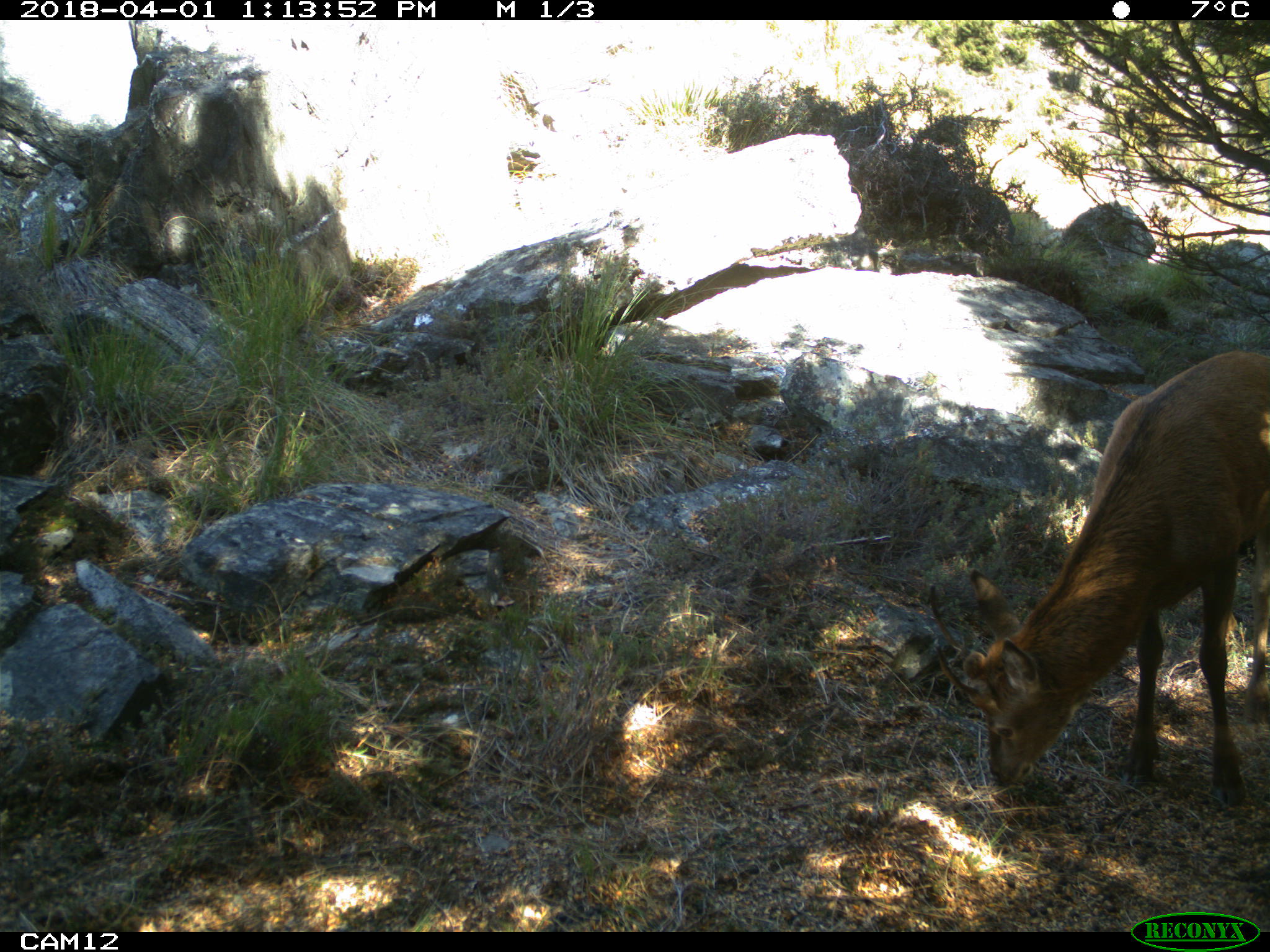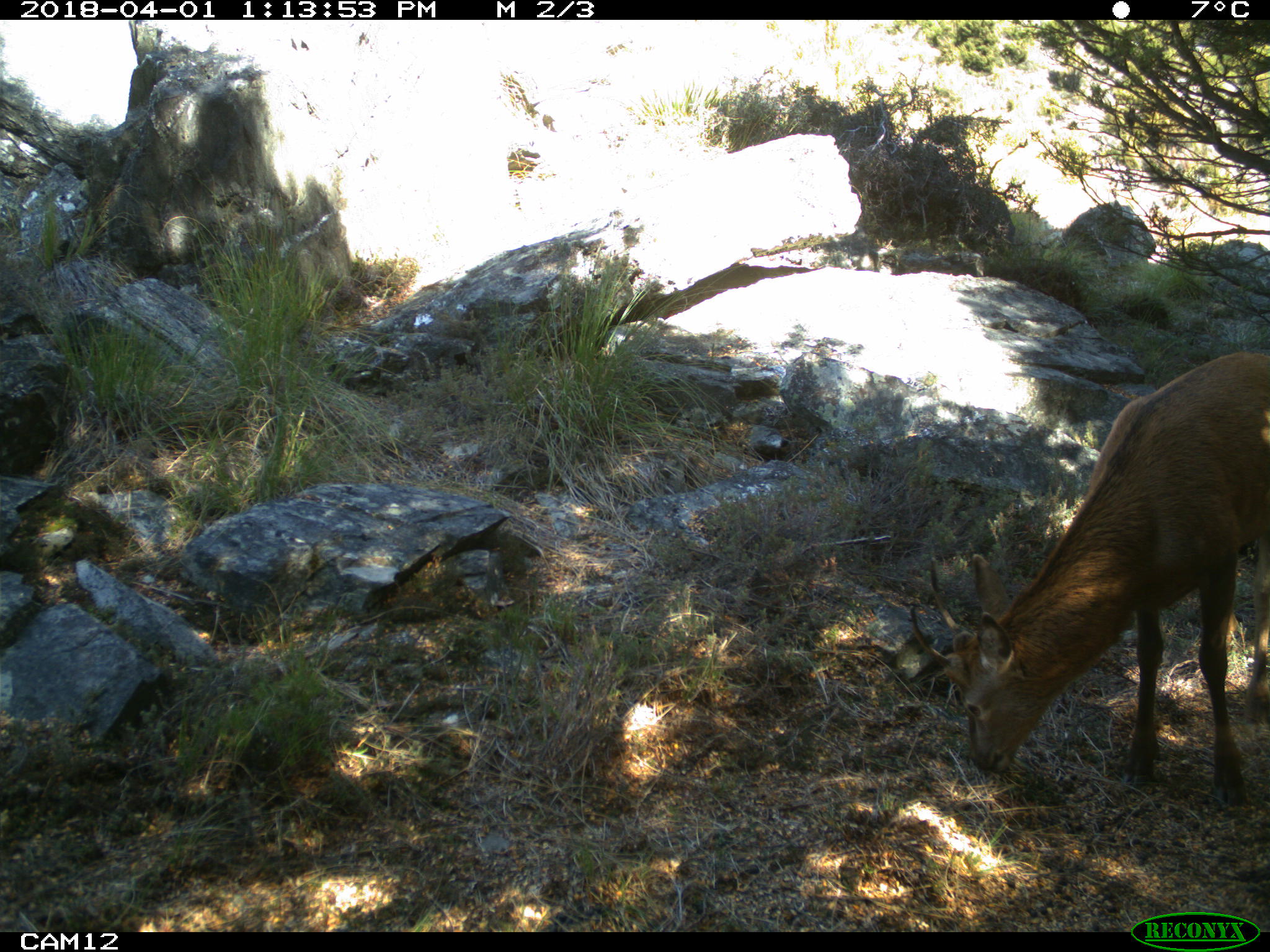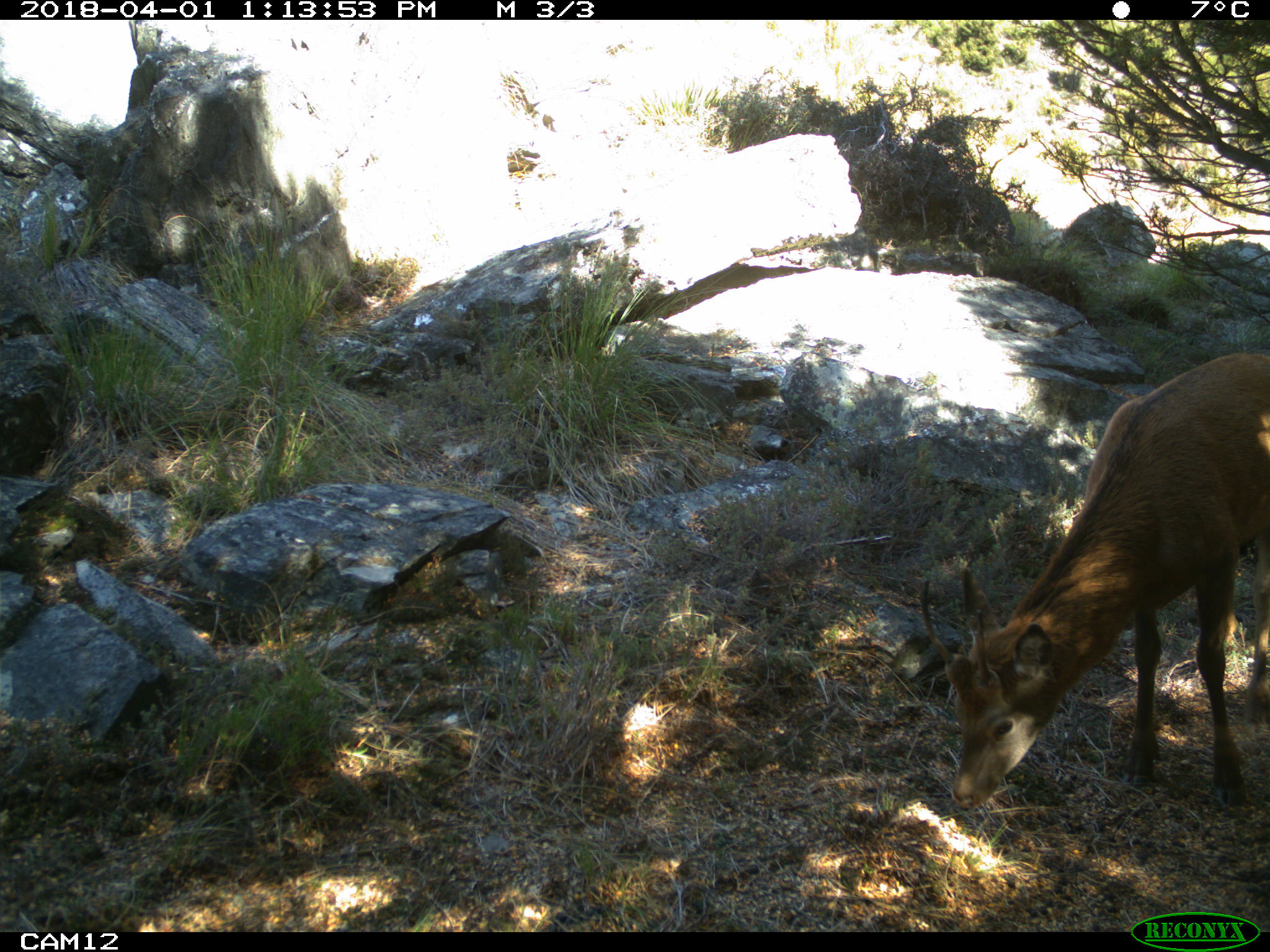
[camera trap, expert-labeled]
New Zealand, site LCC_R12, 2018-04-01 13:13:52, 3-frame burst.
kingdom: Animalia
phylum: Chordata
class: Mammalia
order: Artiodactyla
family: Cervidae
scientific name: Cervidae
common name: deer